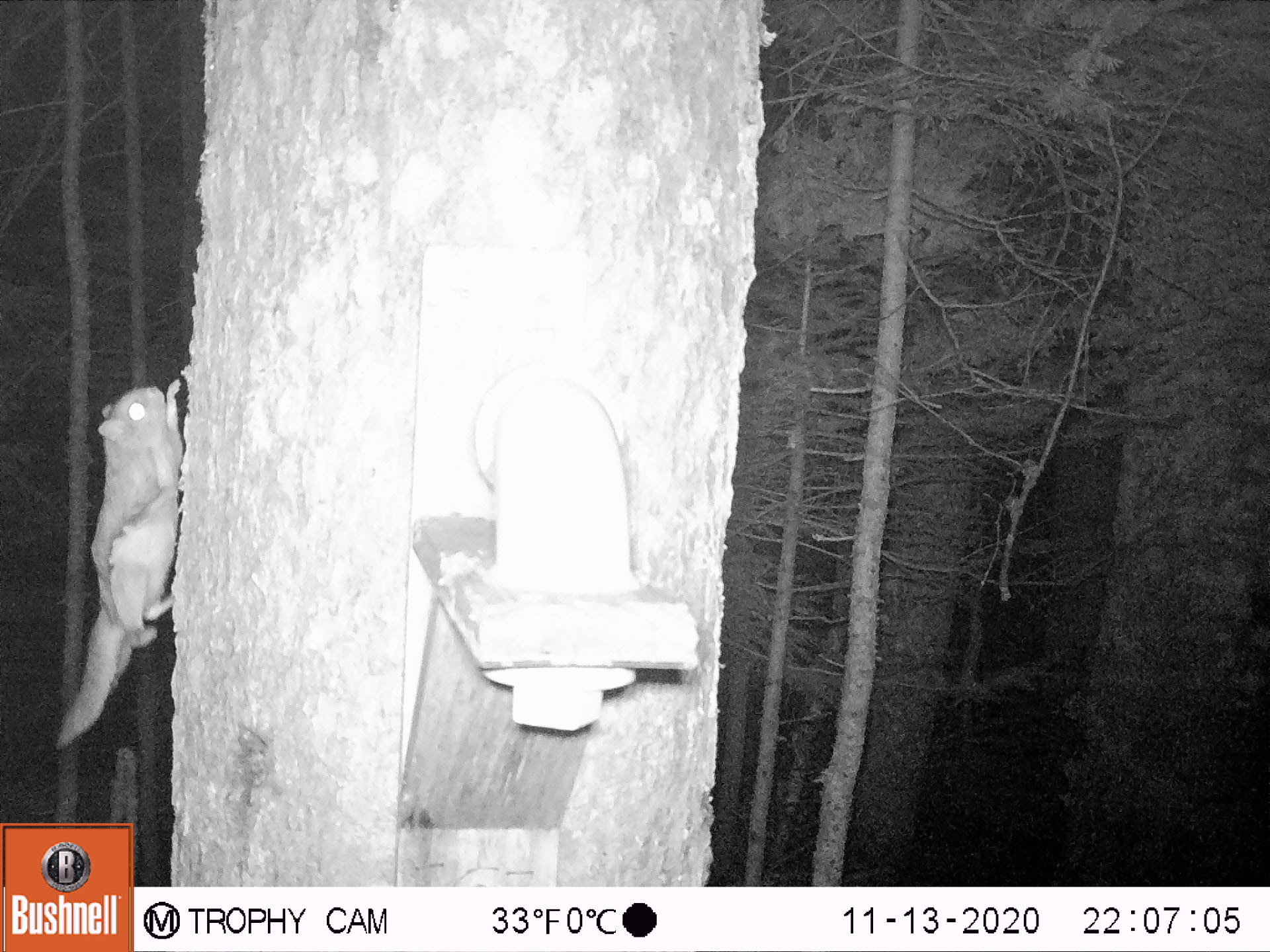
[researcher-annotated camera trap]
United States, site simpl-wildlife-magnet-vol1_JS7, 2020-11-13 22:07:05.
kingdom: Animalia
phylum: Chordata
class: Mammalia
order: Rodentia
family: Sciuridae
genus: Glaucomys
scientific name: Glaucomys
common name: flying squirrel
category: flying squirrel sp.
Flying squirrel sp. (flying squirrel) (Glaucomys).